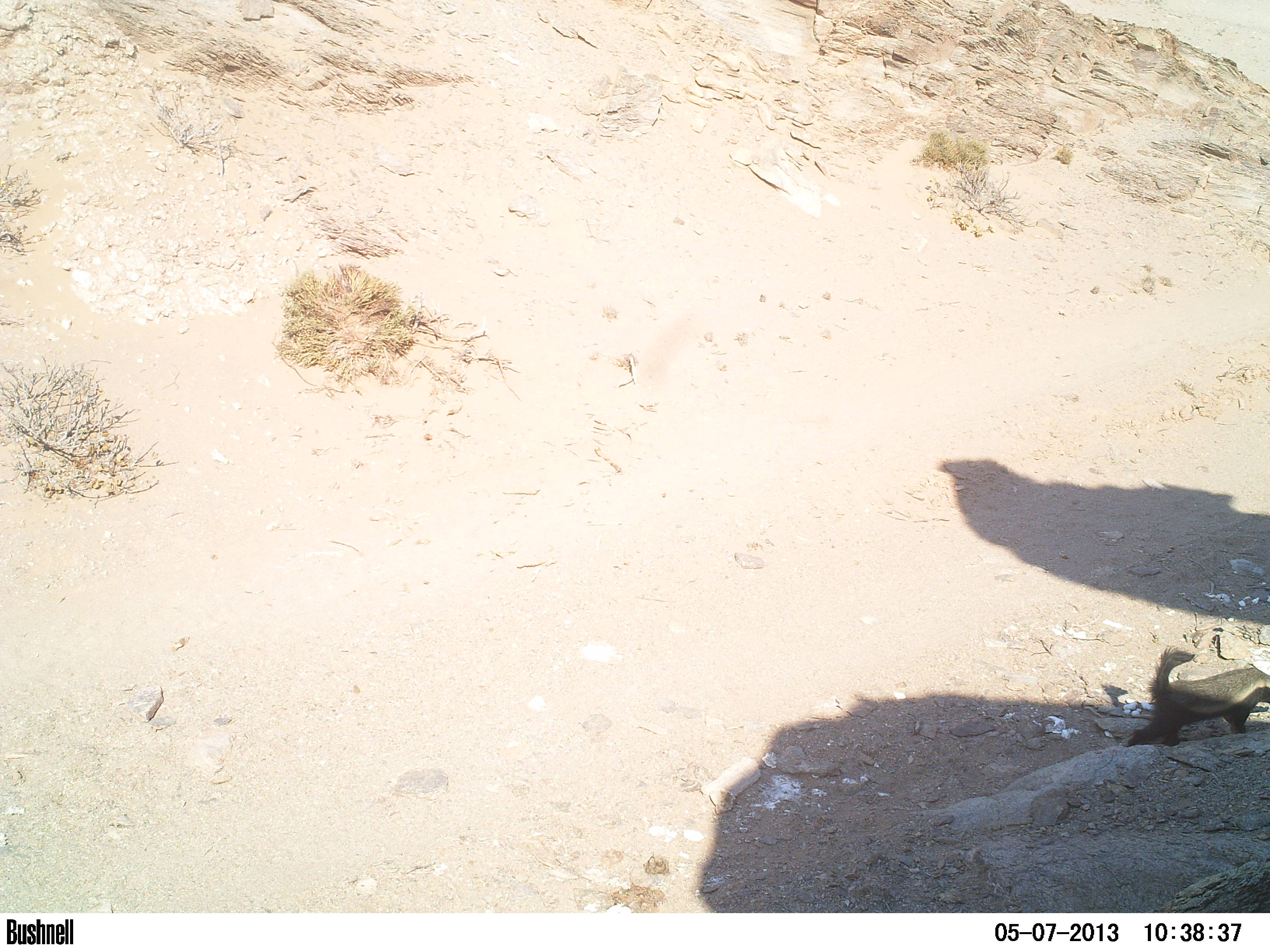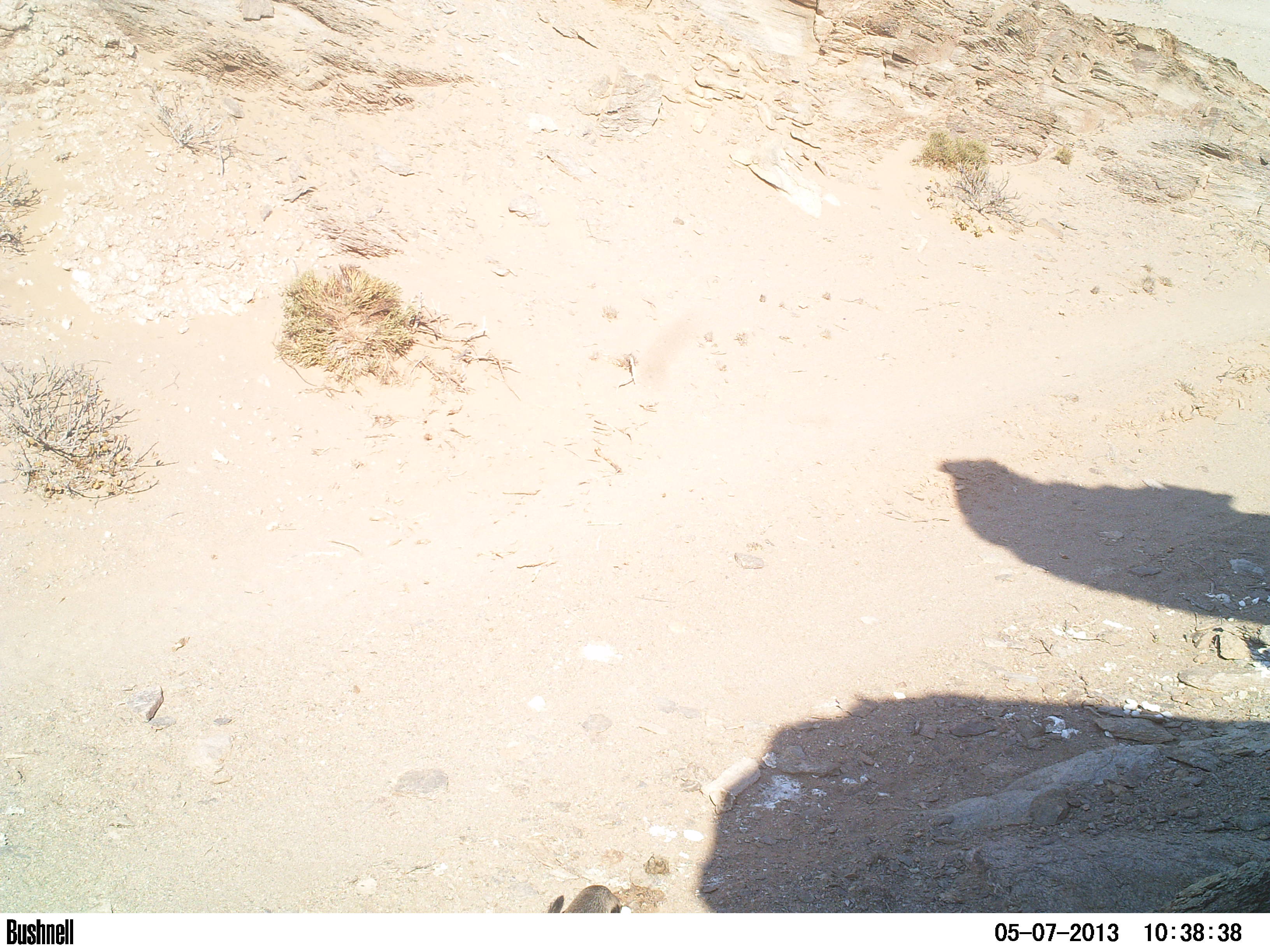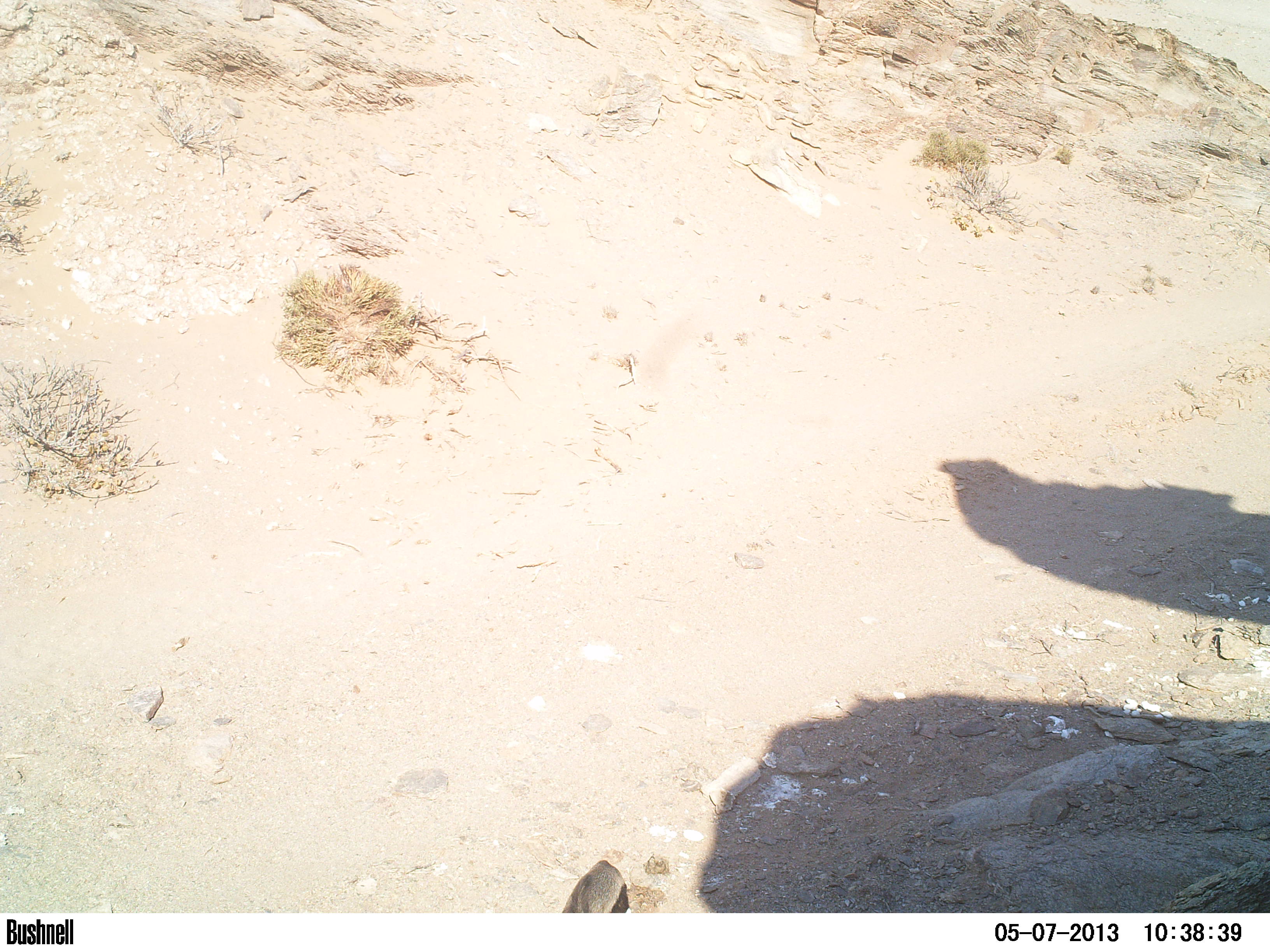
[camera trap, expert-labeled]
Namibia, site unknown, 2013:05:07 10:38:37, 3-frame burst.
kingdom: Animalia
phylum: Chordata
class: Mammalia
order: Carnivora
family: Mustelidae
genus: Mellivora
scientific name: Mellivora capensis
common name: ratel